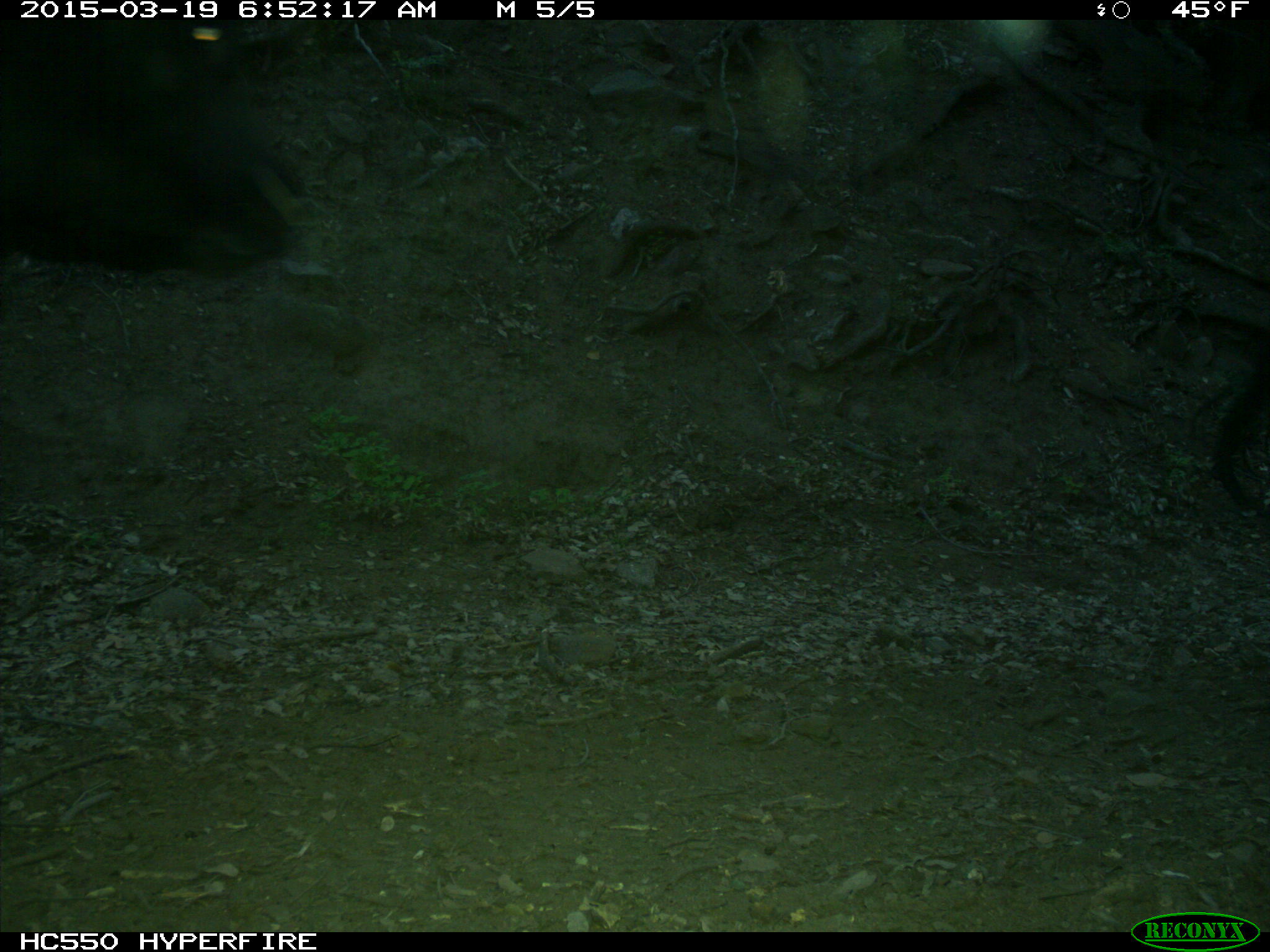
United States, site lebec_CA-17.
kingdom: Animalia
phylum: Chordata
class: Mammalia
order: Artiodactyla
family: Bovidae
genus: Bos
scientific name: Bos taurus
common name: domestic cow